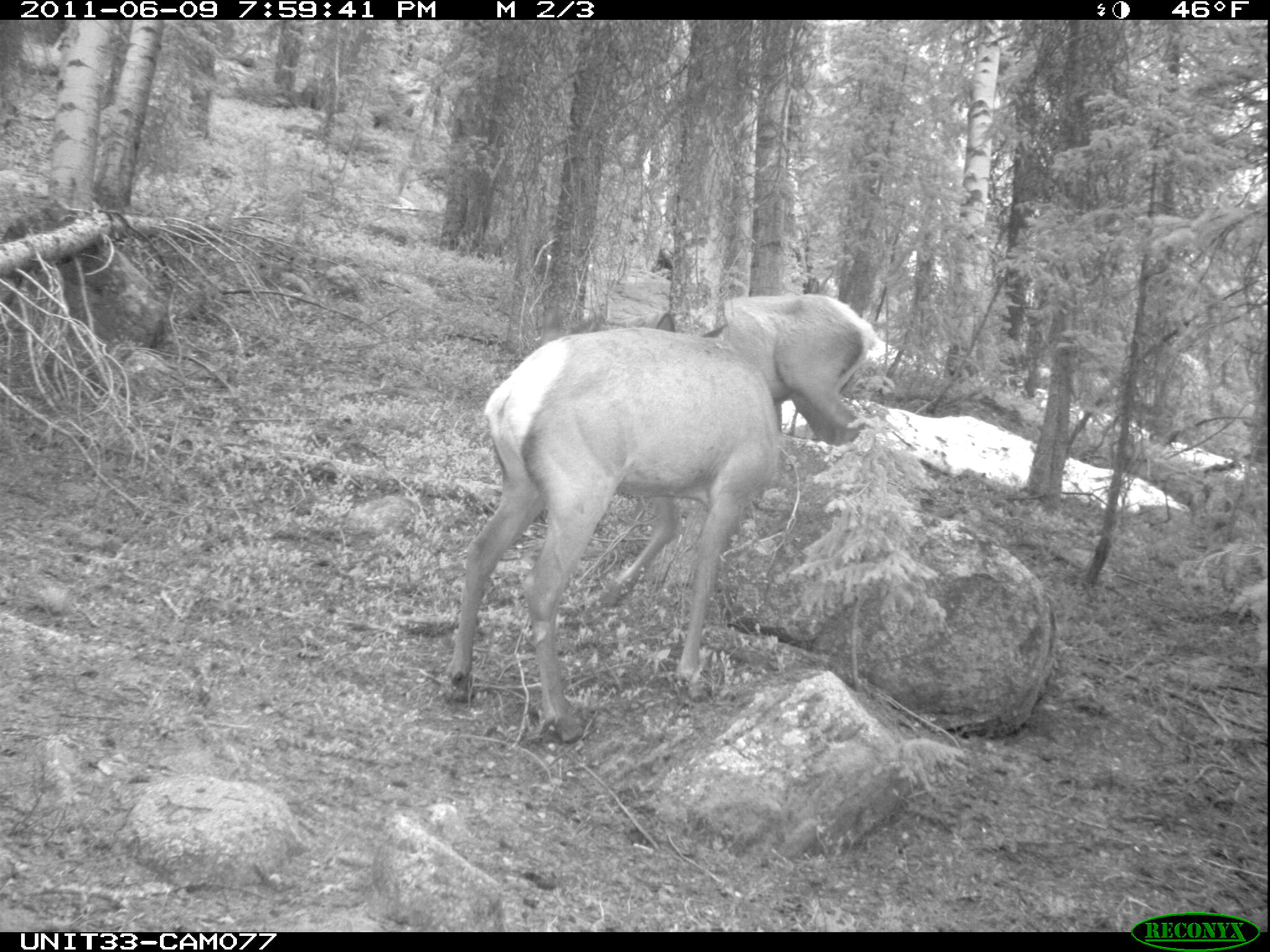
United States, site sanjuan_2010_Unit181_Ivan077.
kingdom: Animalia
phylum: Chordata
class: Mammalia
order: Artiodactyla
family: Cervidae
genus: Cervus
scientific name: Cervus elaphus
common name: red deer